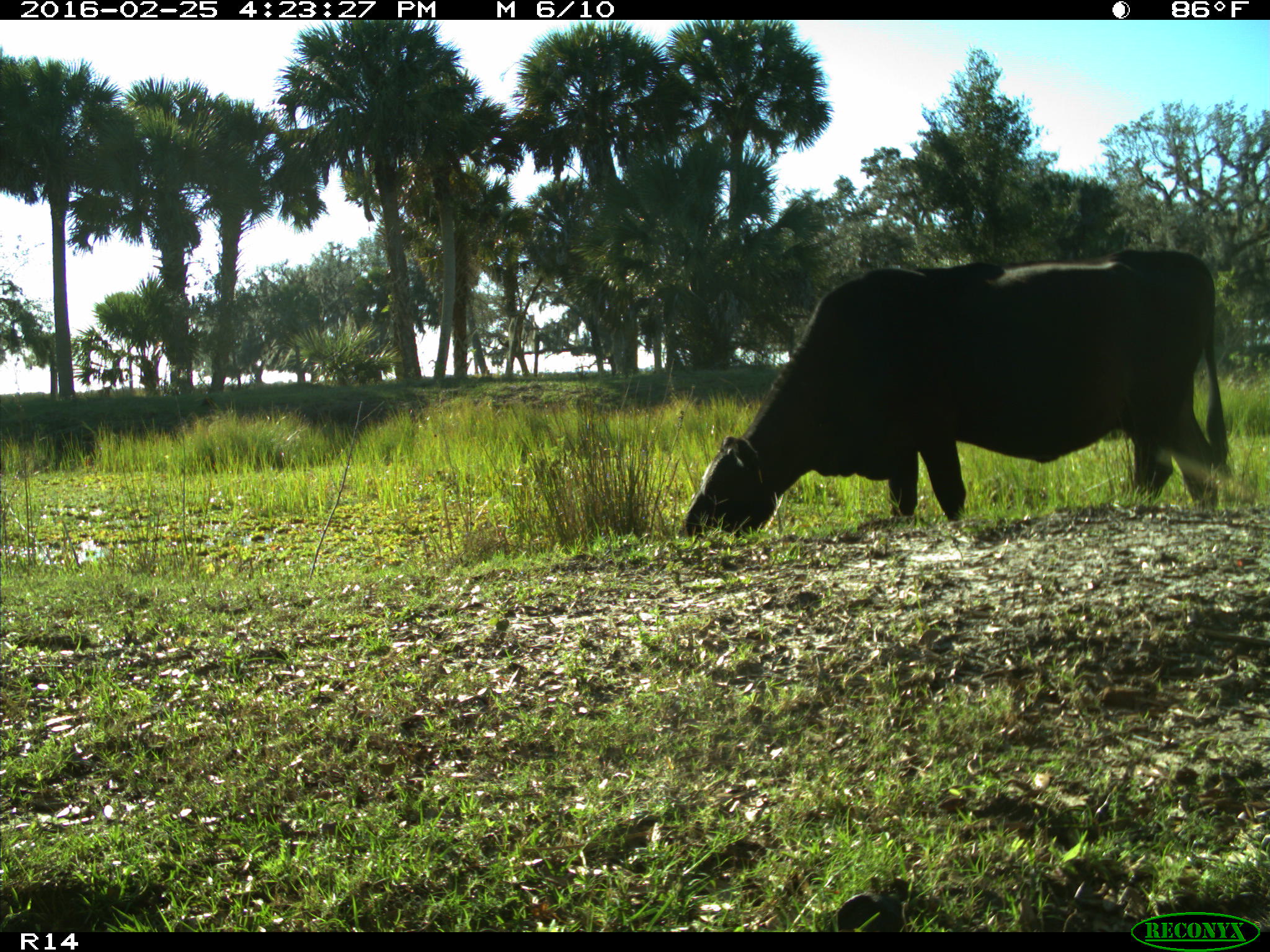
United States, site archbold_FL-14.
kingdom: Animalia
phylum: Chordata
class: Mammalia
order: Artiodactyla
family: Bovidae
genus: Bos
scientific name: Bos taurus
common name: domestic cow